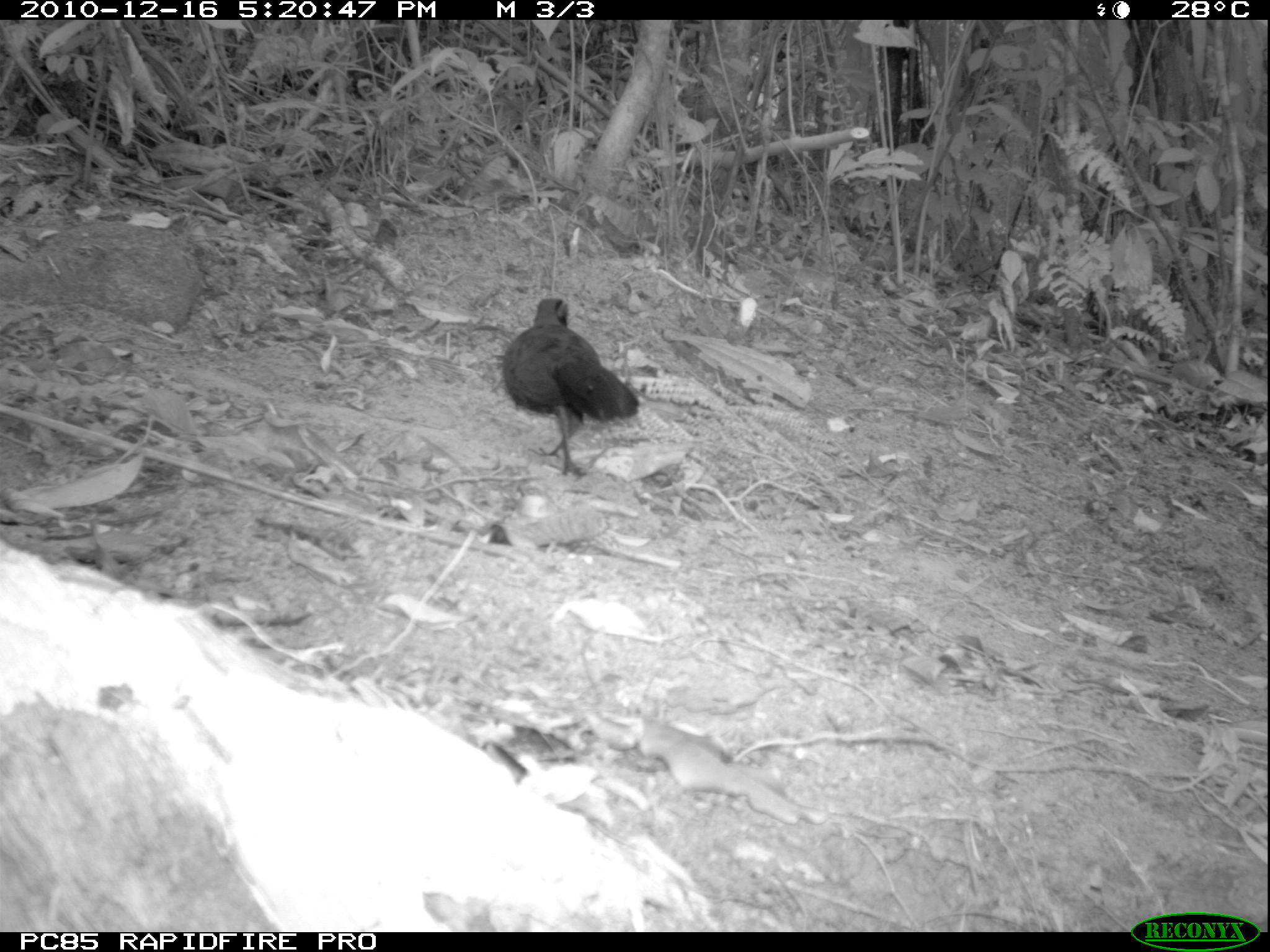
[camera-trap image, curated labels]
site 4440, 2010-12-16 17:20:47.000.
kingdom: Animalia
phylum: Chordata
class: Aves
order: Passeriformes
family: Cisticolidae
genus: Cisticola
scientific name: Cisticola cherina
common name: madagascar cisticola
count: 1